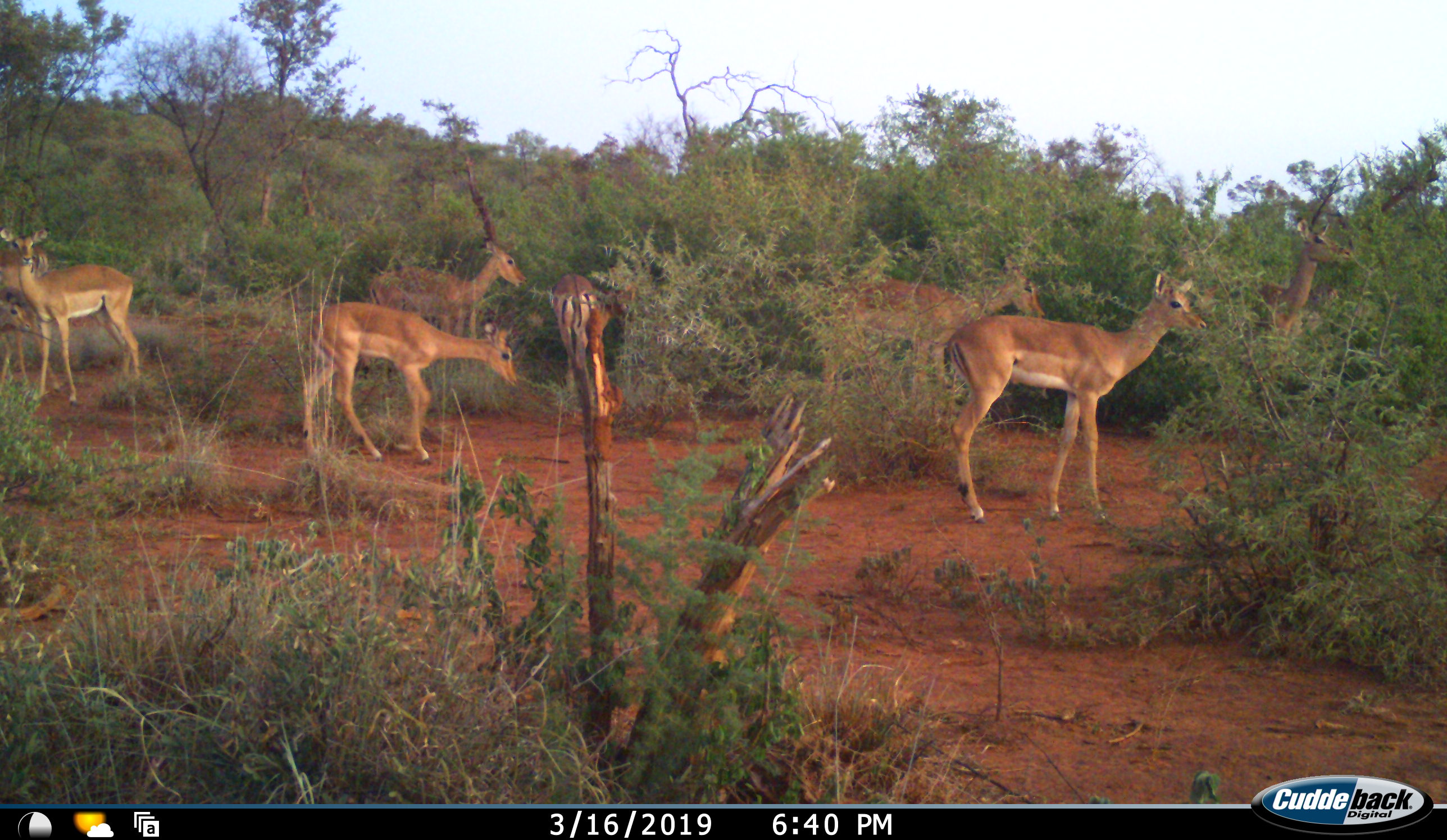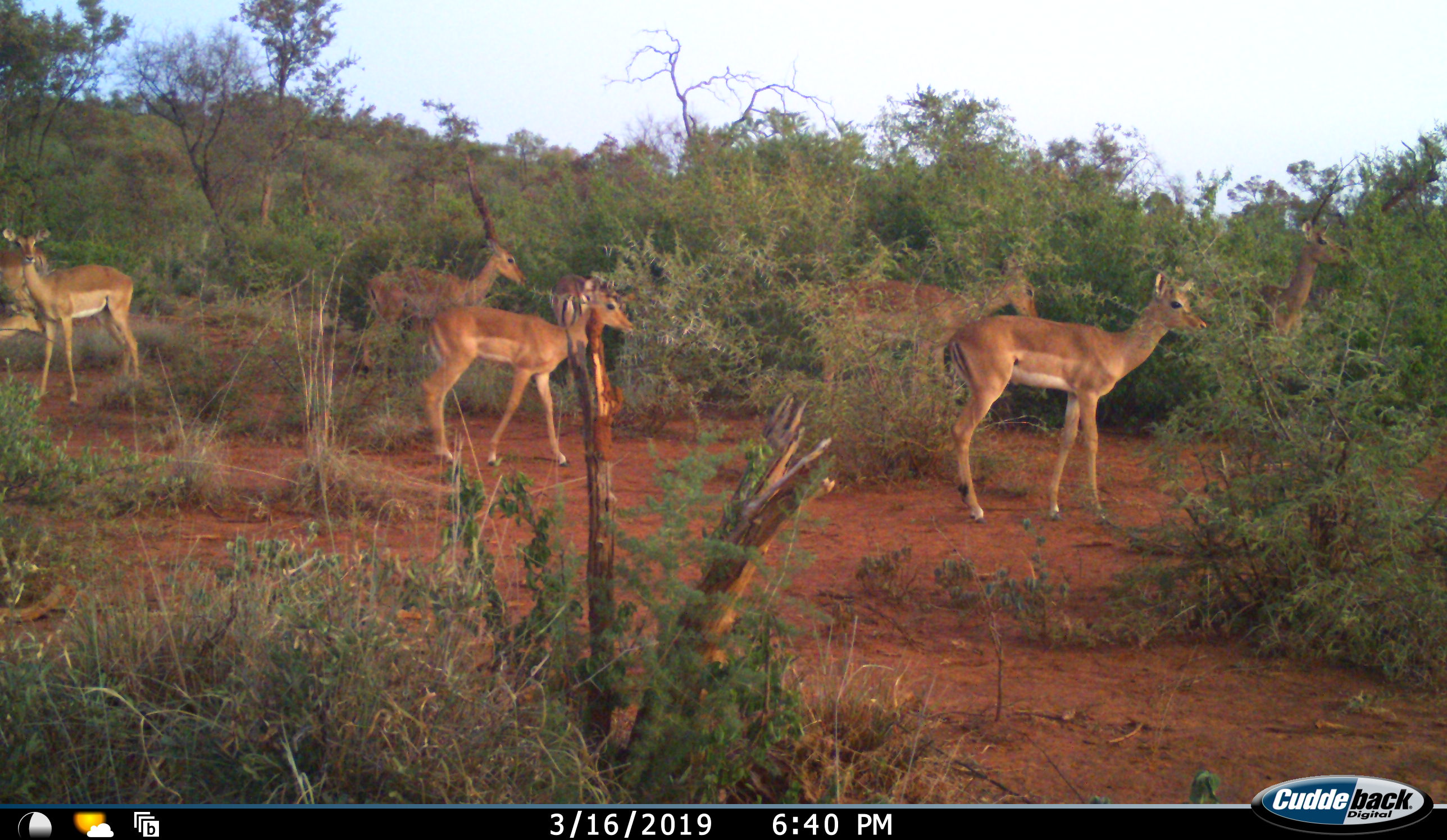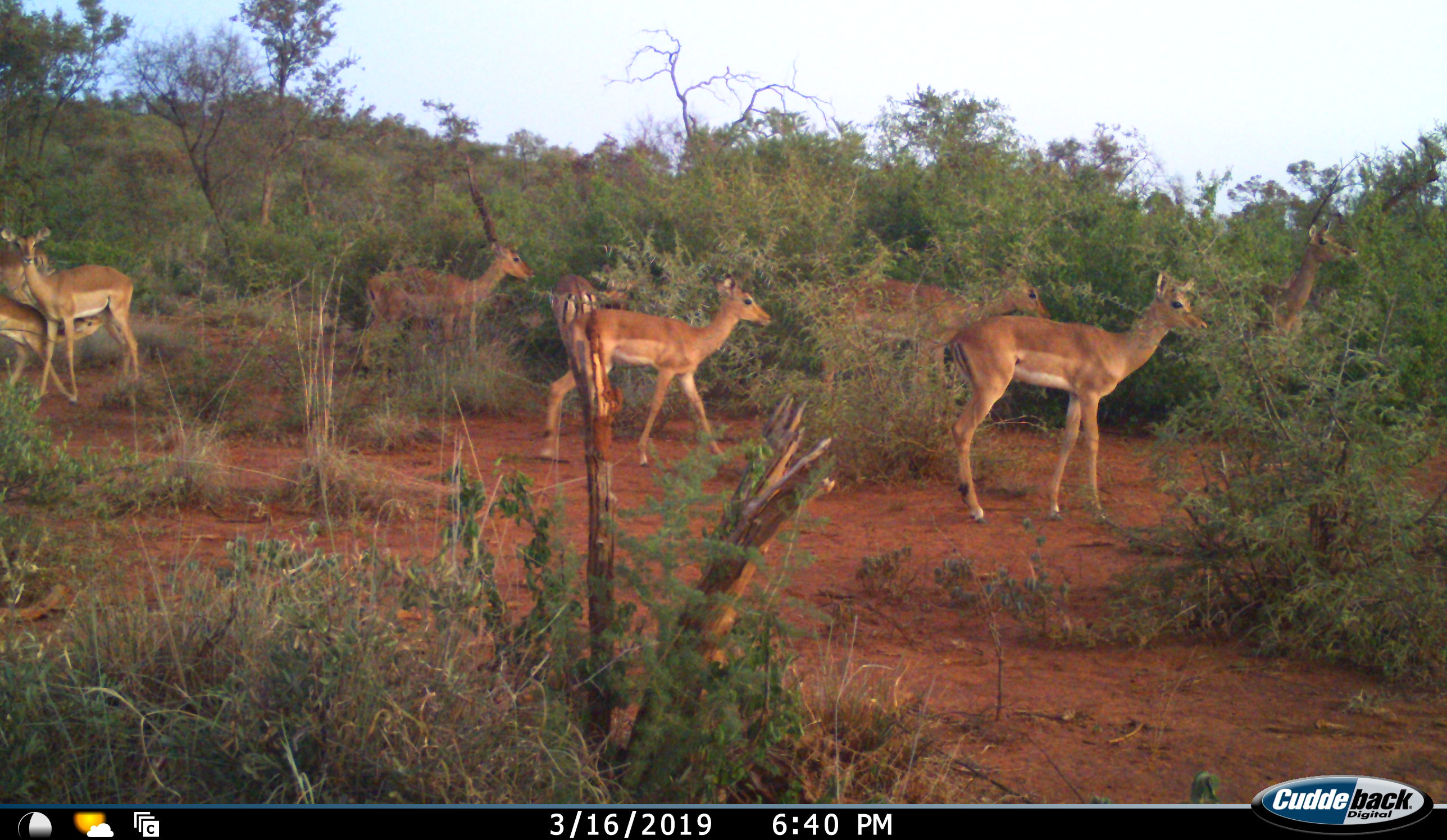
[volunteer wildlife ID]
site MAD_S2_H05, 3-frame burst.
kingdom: Animalia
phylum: Chordata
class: Mammalia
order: Artiodactyla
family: Bovidae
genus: Aepyceros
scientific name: Aepyceros melampus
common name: impala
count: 9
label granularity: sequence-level